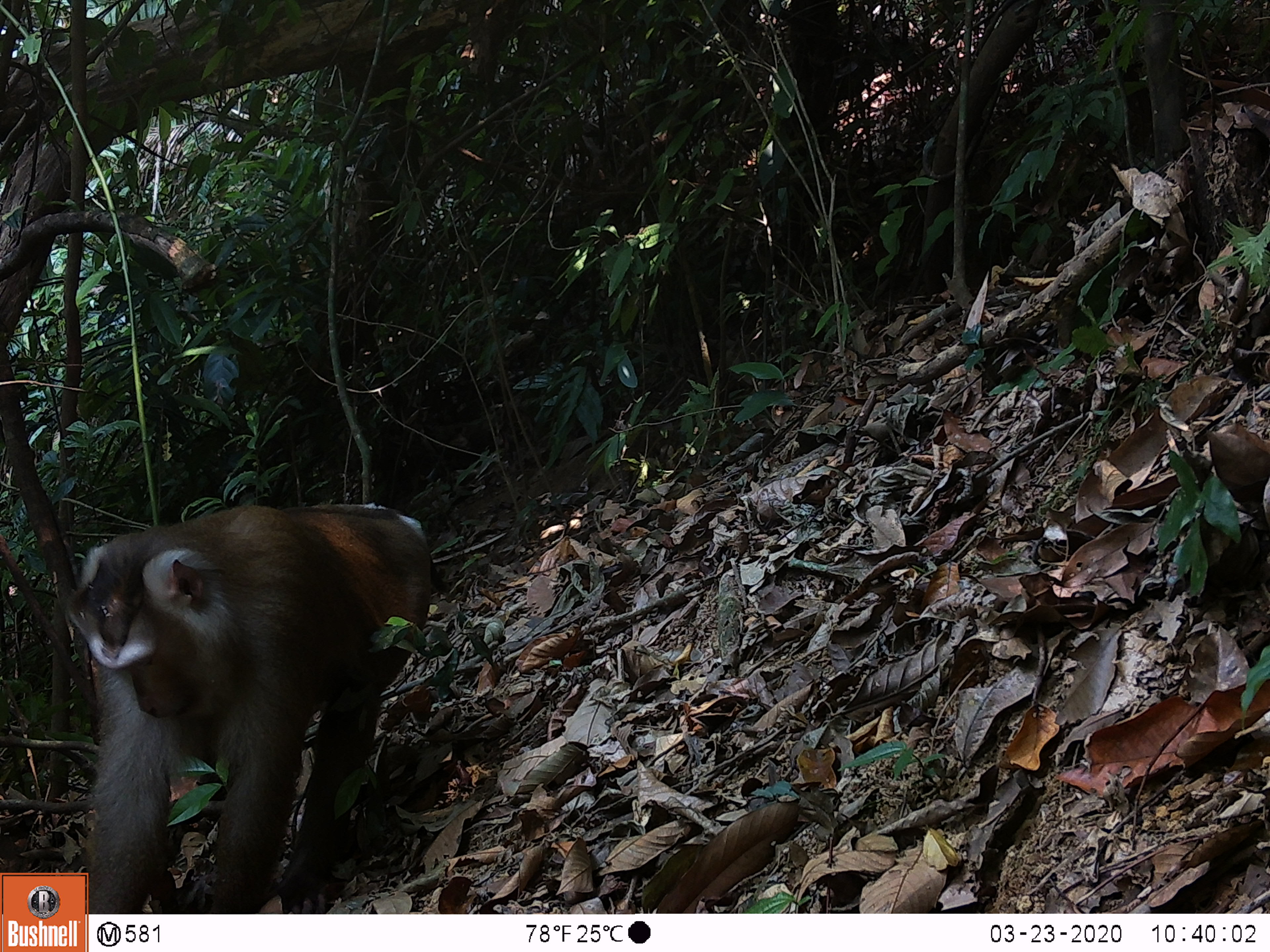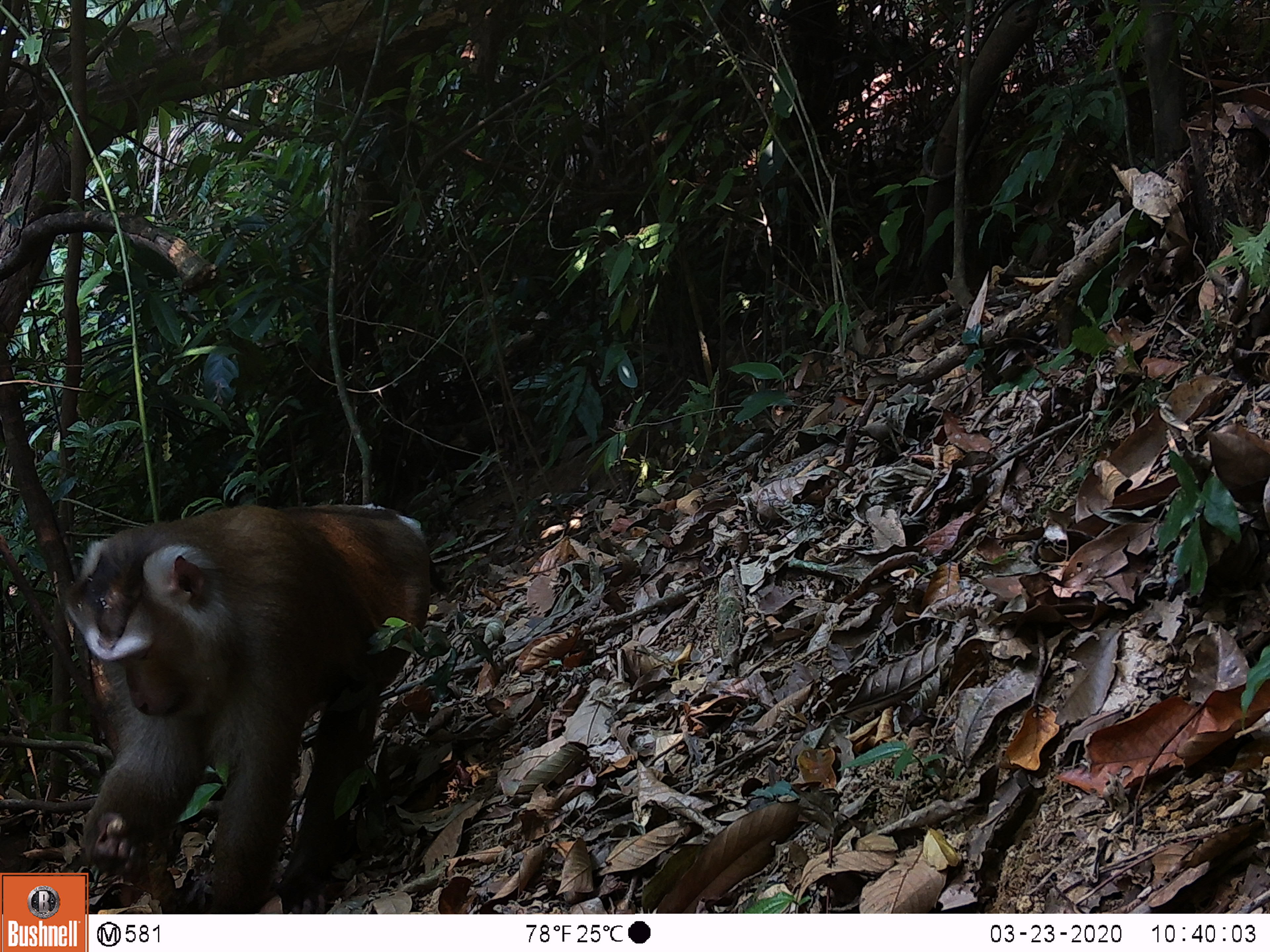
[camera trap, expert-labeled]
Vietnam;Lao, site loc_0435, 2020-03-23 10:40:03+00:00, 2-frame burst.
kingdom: Animalia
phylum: Chordata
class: Mammalia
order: Primates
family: Cercopithecidae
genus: Macaca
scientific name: Macaca nemestrina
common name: pig-tailed macaque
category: pig tailed macaque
Pig tailed macaque (pig-tailed macaque) (Macaca nemestrina). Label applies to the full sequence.